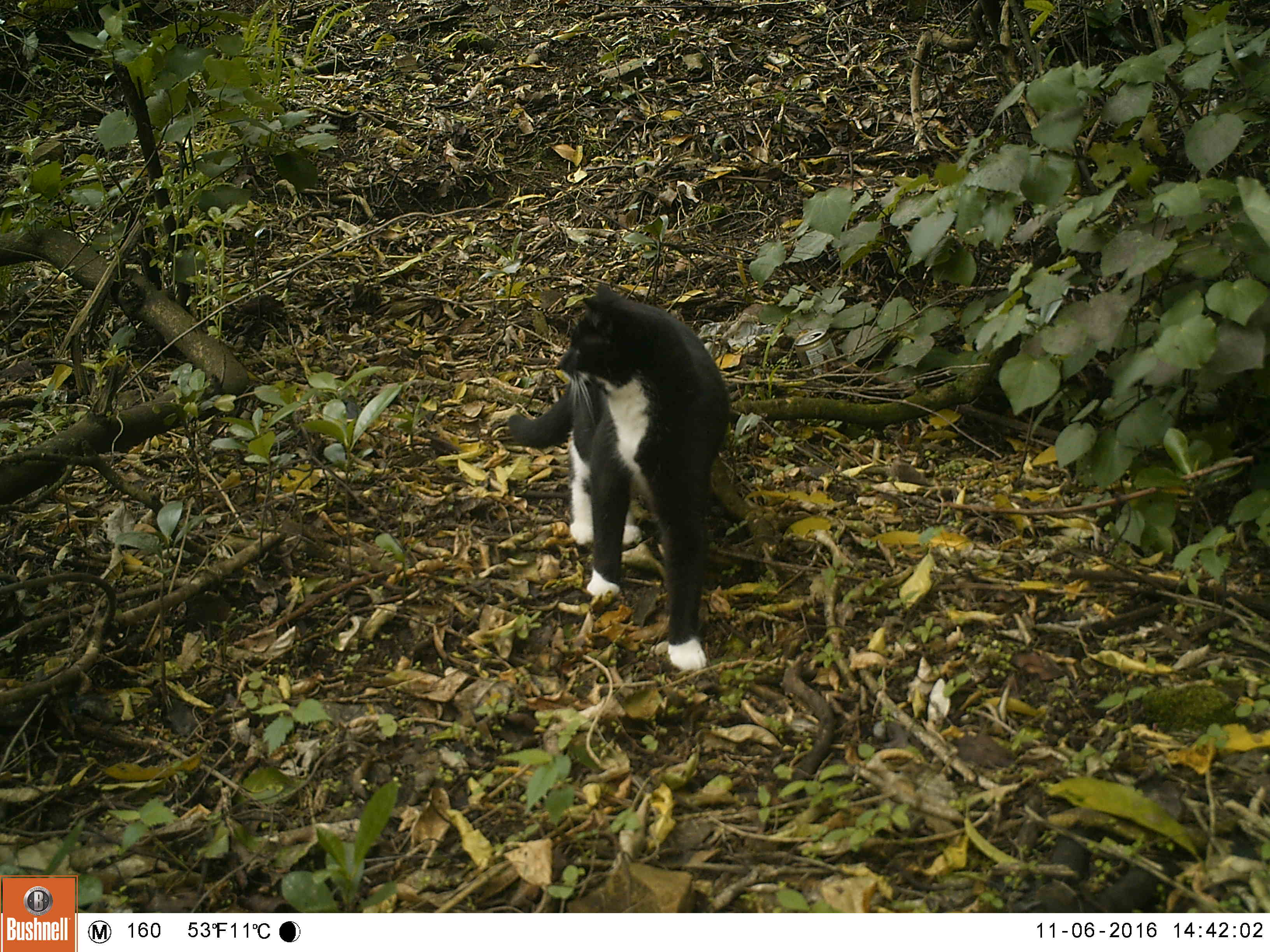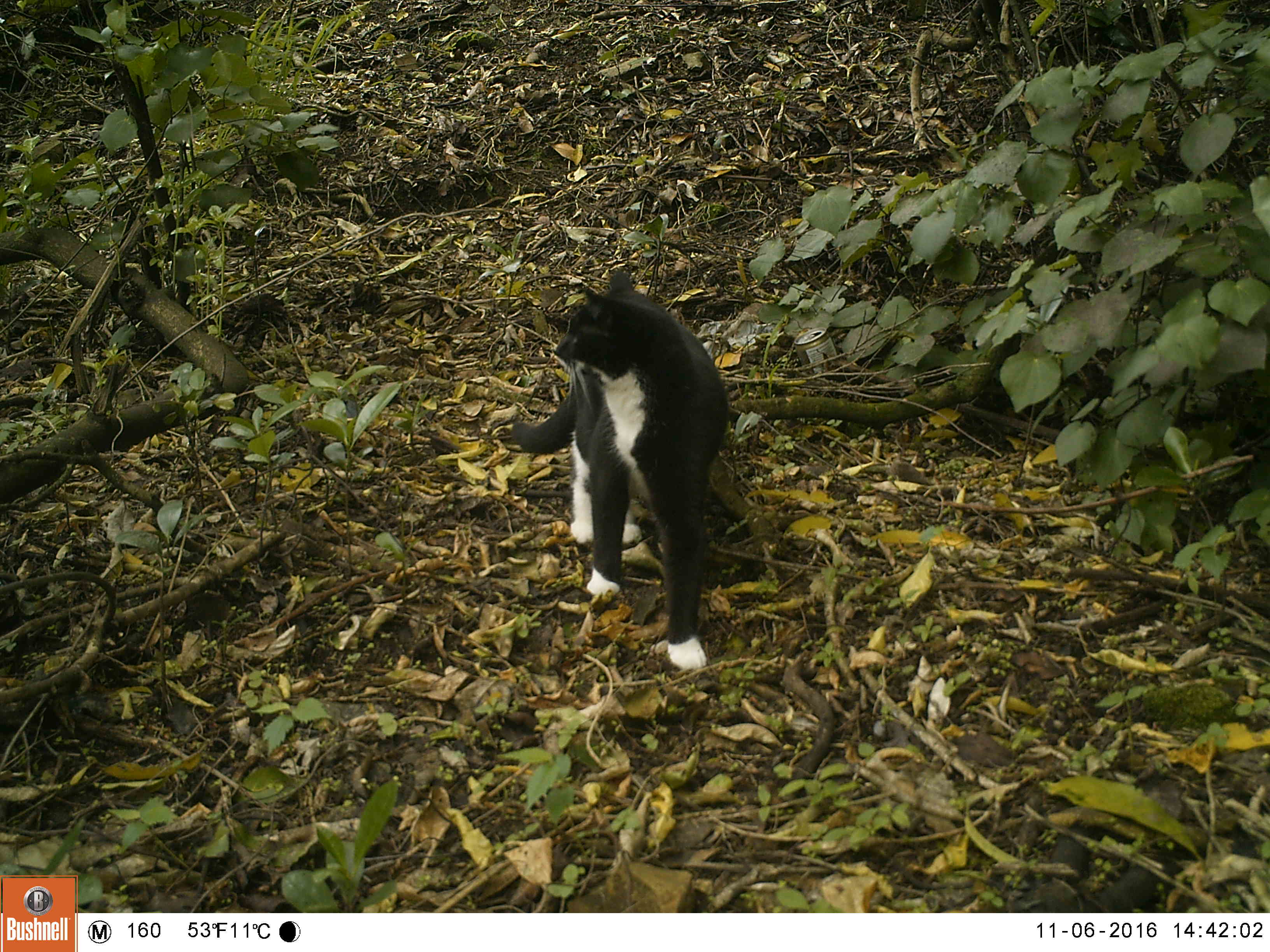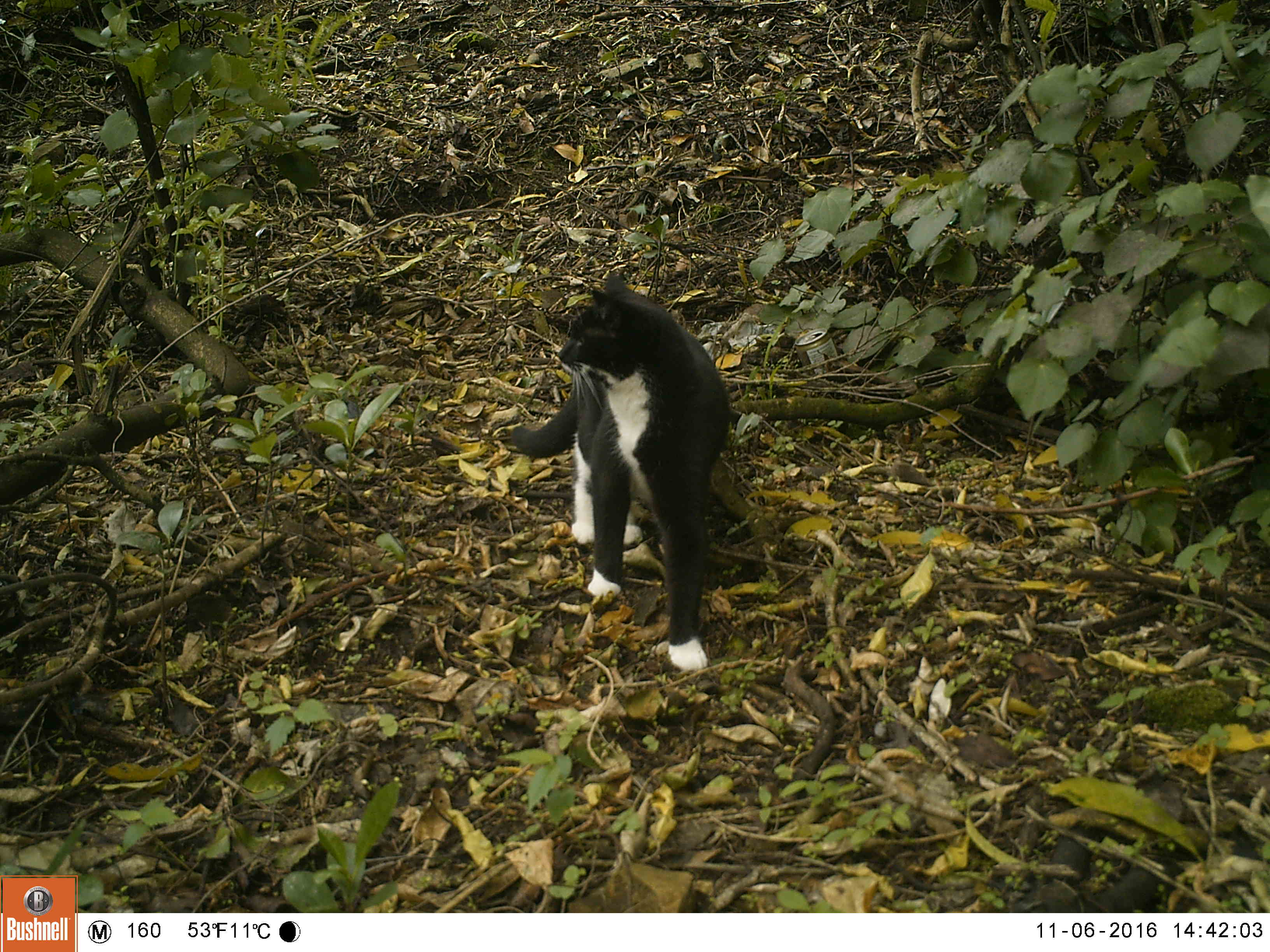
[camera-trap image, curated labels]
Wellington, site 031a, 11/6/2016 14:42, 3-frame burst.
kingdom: Animalia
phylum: Chordata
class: Mammalia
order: Carnivora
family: Felidae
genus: Felis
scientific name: Felis catus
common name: cat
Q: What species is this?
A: Cat (Felis catus).